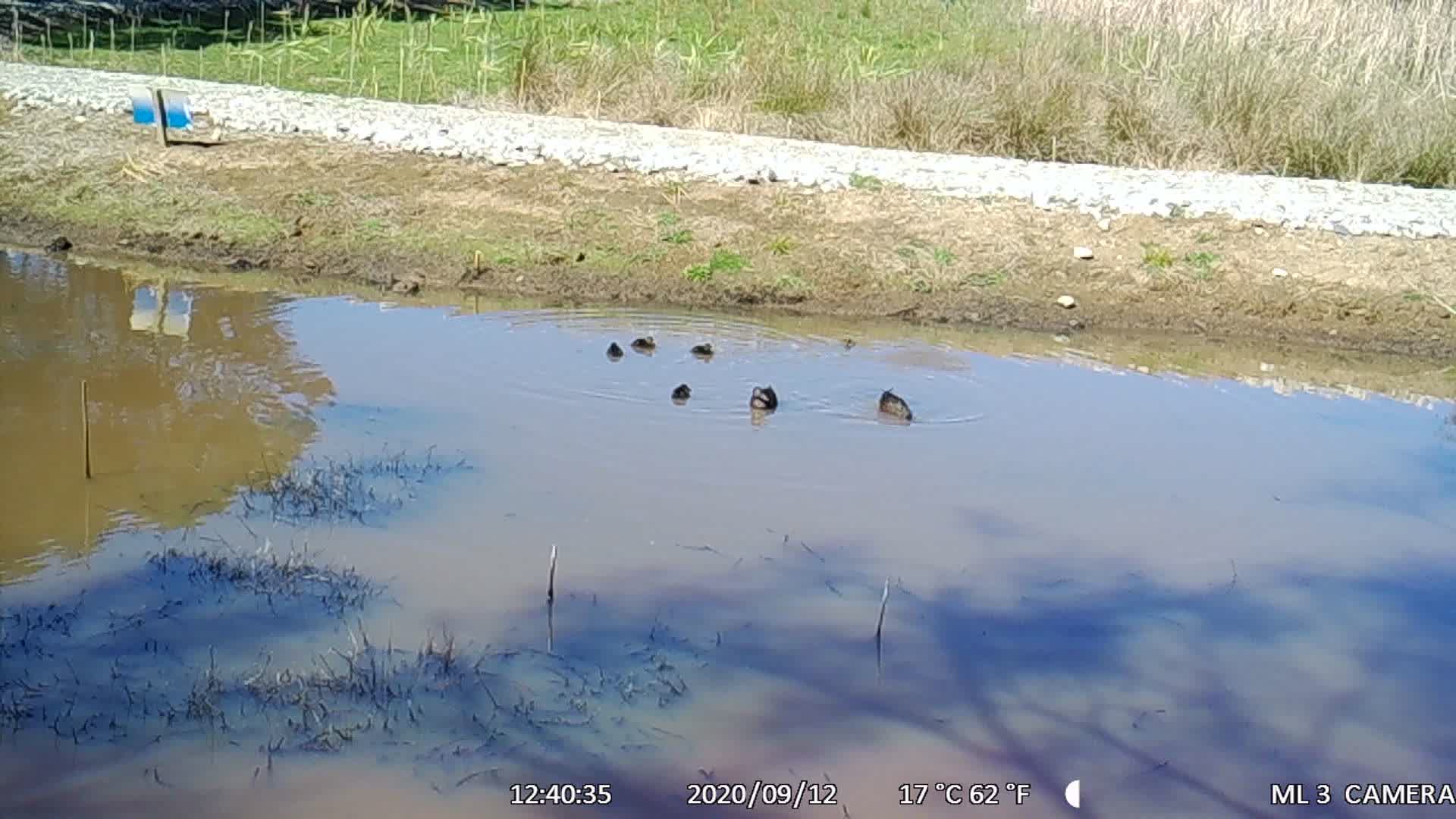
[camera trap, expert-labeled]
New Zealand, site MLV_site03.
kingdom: Animalia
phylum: Chordata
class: Aves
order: Anseriformes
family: Anatidae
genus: Anas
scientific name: Anas chlorotis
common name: brown teal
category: pateke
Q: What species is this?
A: Pateke (brown teal) (Anas chlorotis).